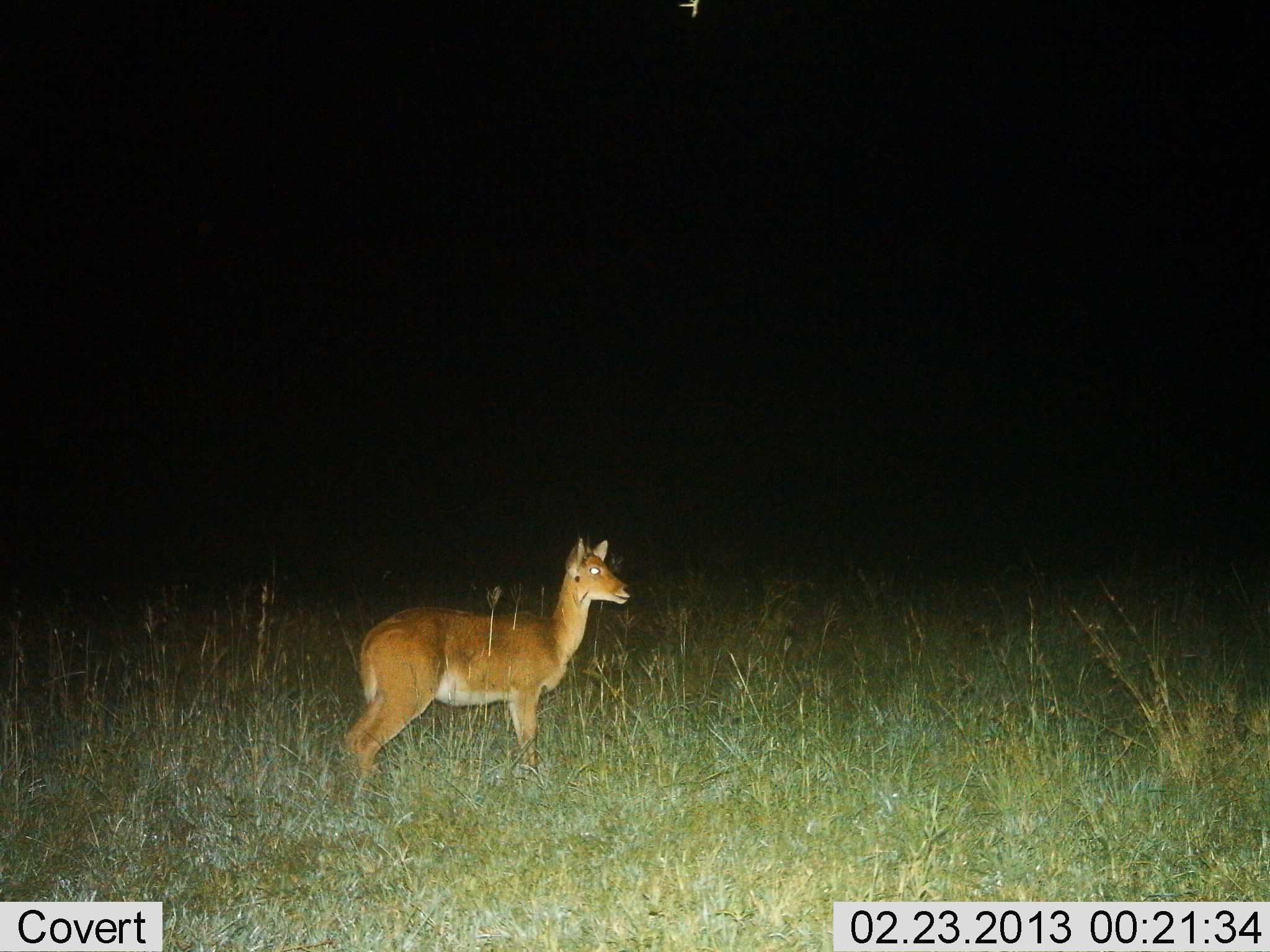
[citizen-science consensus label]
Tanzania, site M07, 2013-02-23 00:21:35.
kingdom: Animalia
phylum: Chordata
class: Mammalia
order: Artiodactyla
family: Bovidae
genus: Redunca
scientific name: Redunca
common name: reedbuck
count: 1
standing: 100%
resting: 0%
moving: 0%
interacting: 0%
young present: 0%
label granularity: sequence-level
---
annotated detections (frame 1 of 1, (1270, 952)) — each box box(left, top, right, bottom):
animal: box(339, 530, 636, 791)